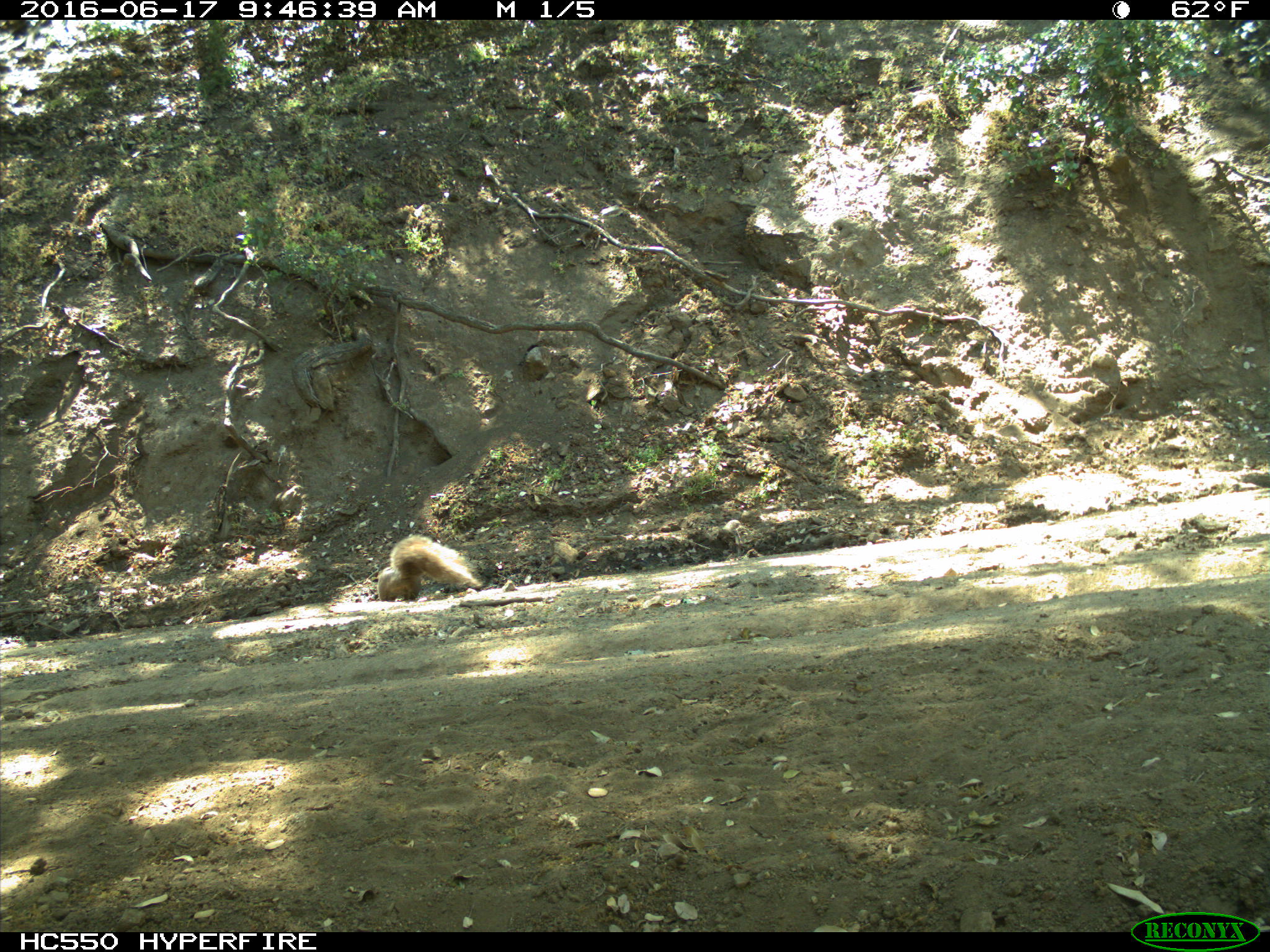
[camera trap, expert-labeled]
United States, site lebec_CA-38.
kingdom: Animalia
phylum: Chordata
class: Mammalia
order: Rodentia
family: Sciuridae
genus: Sciurus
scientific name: Sciurus carolinensis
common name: eastern gray squirrel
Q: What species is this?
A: Sciurus carolinensis (eastern gray squirrel).